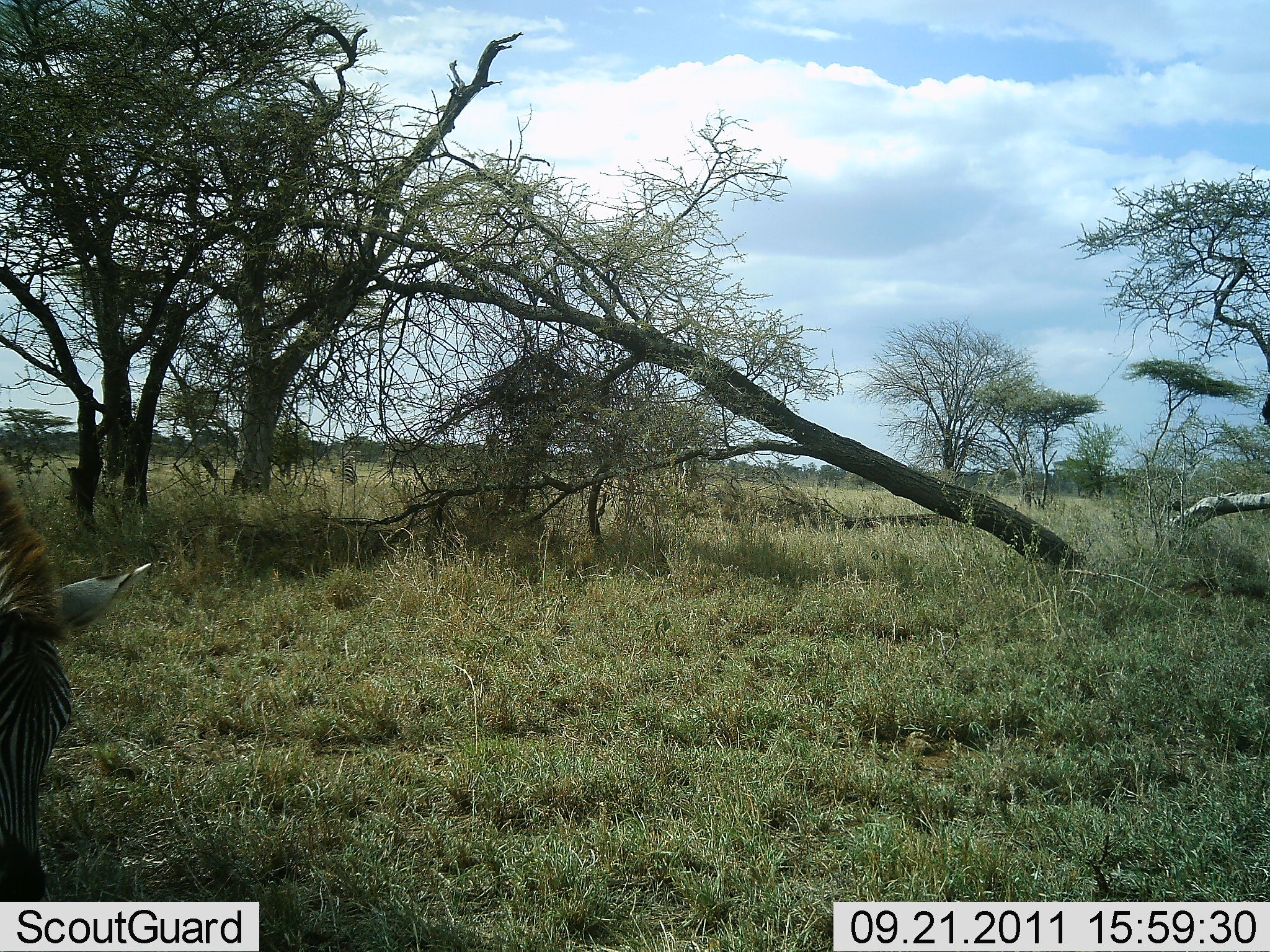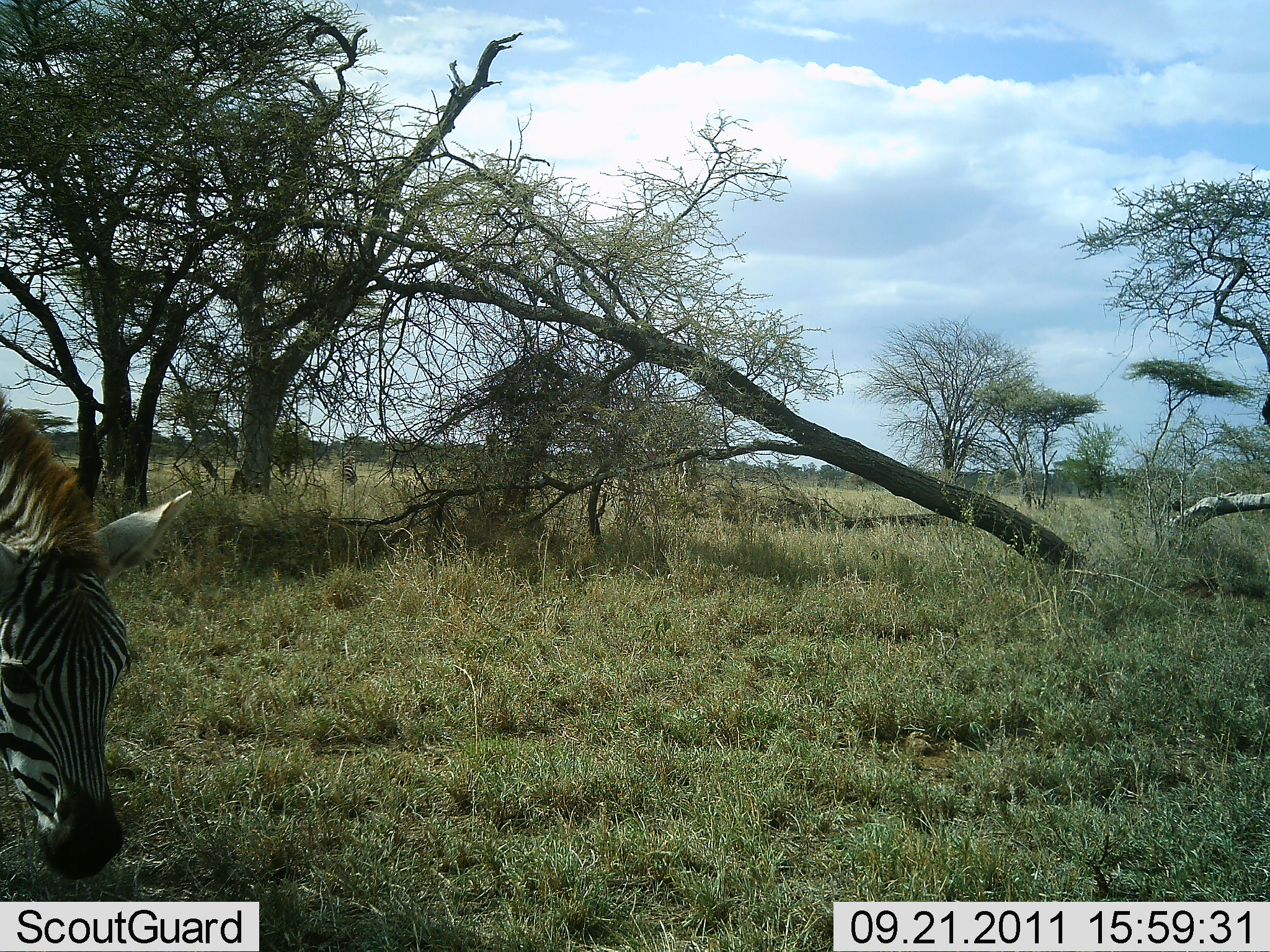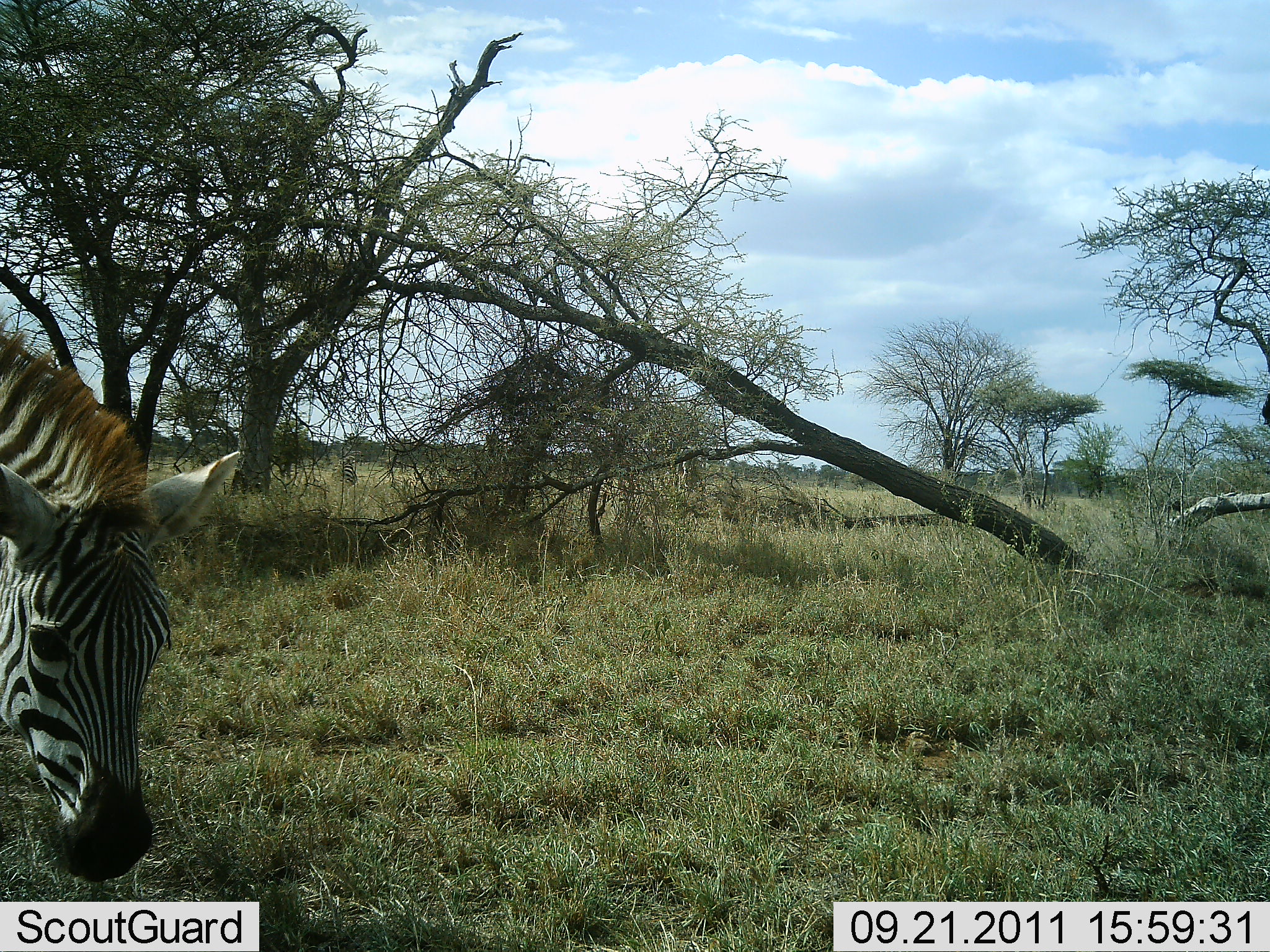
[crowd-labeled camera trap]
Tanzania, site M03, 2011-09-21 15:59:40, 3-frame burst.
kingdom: Animalia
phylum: Chordata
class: Mammalia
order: Perissodactyla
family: Equidae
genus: Equus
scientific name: Equus quagga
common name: plains zebra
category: zebra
Zebra (plains zebra) (Equus quagga), count 1. Behavior (volunteer vote fractions): standing 14%, resting 0%, moving 7%, interacting 0%. Young present (vote fraction): 0%. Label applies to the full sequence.